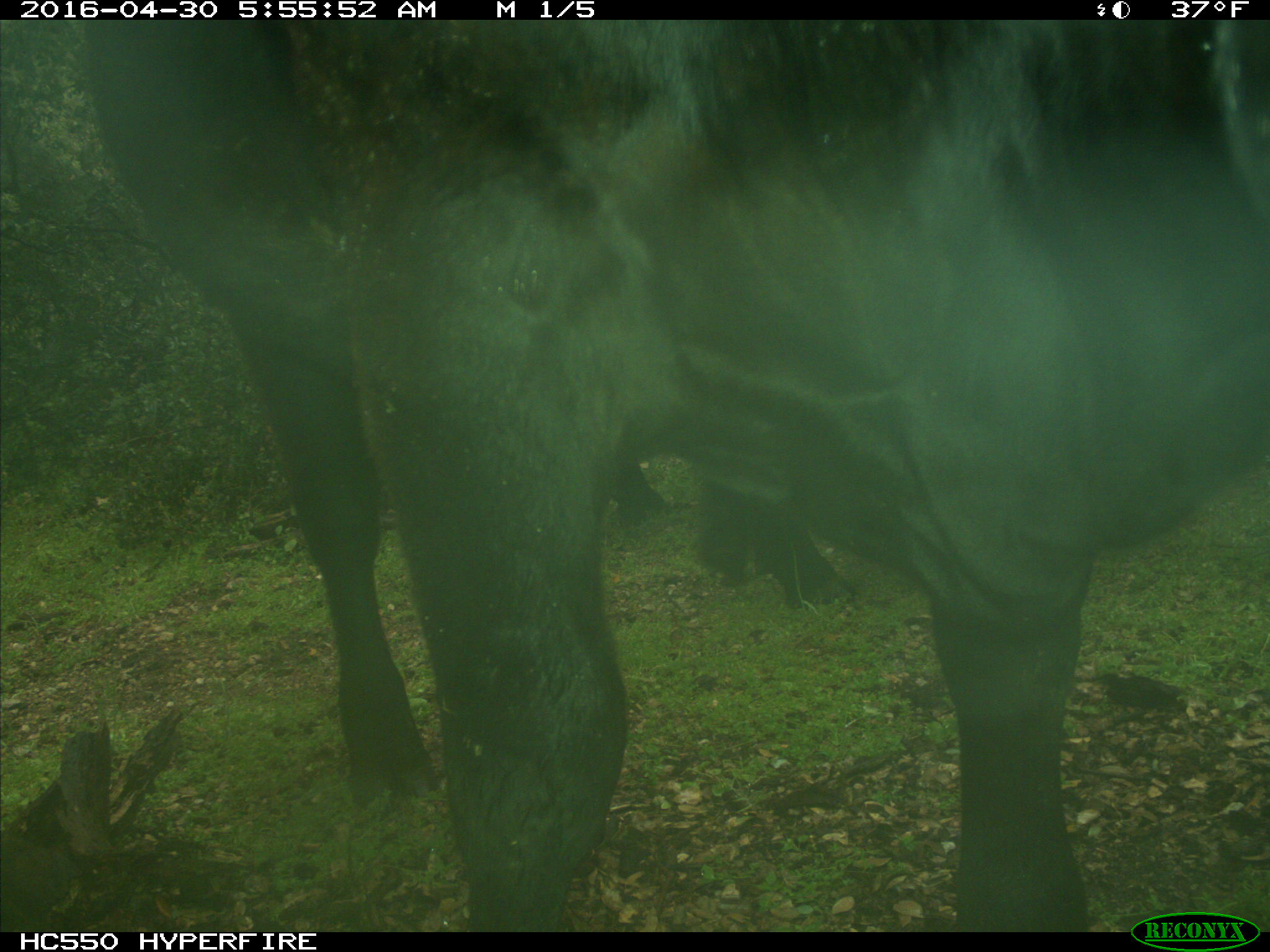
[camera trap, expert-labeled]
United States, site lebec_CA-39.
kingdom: Animalia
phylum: Chordata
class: Mammalia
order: Artiodactyla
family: Bovidae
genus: Bos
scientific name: Bos taurus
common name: domestic cow